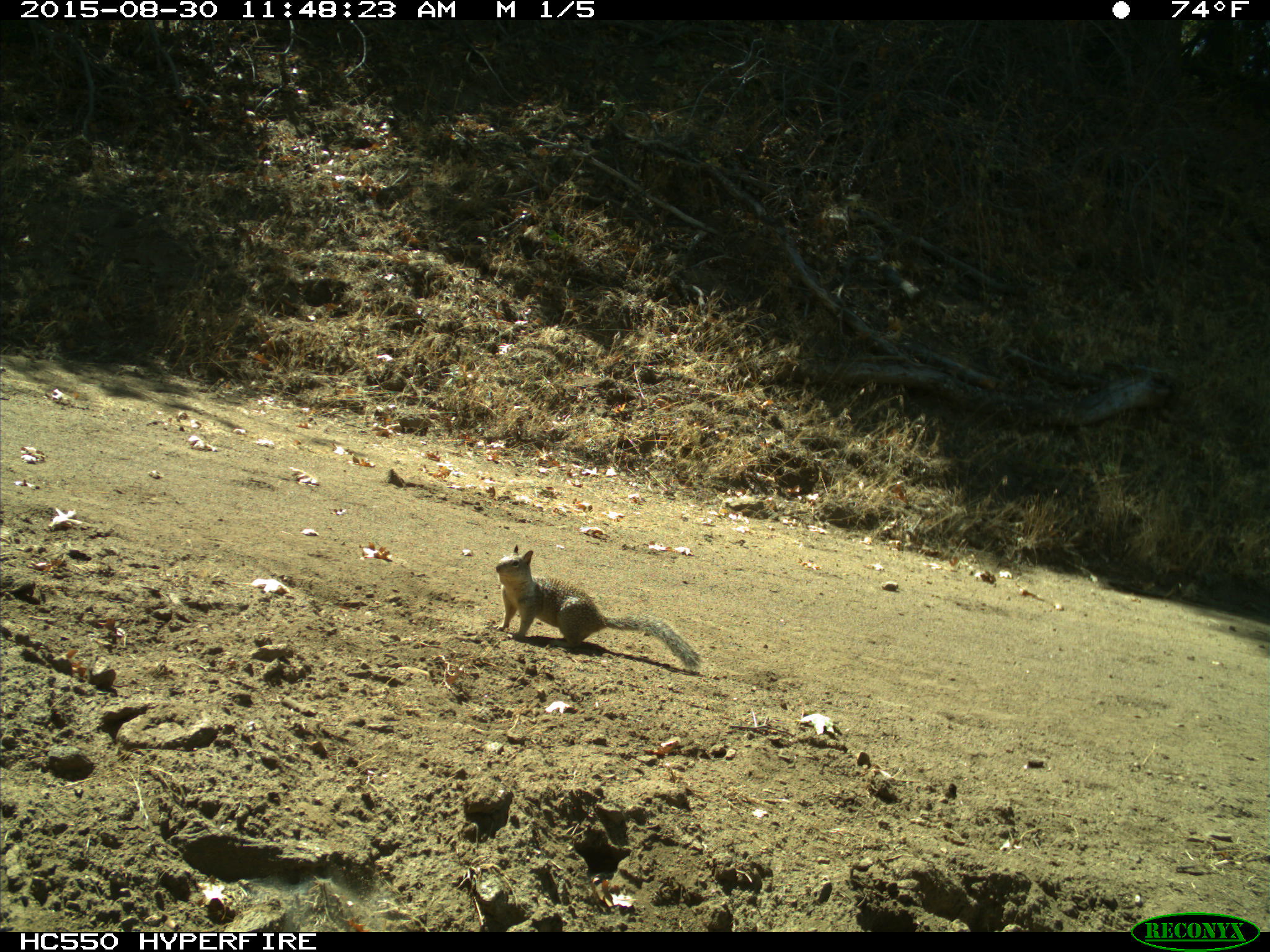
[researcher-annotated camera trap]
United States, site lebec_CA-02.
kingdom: Animalia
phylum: Chordata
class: Mammalia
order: Rodentia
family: Sciuridae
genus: Otospermophilus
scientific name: Otospermophilus beecheyi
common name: california ground squirrel